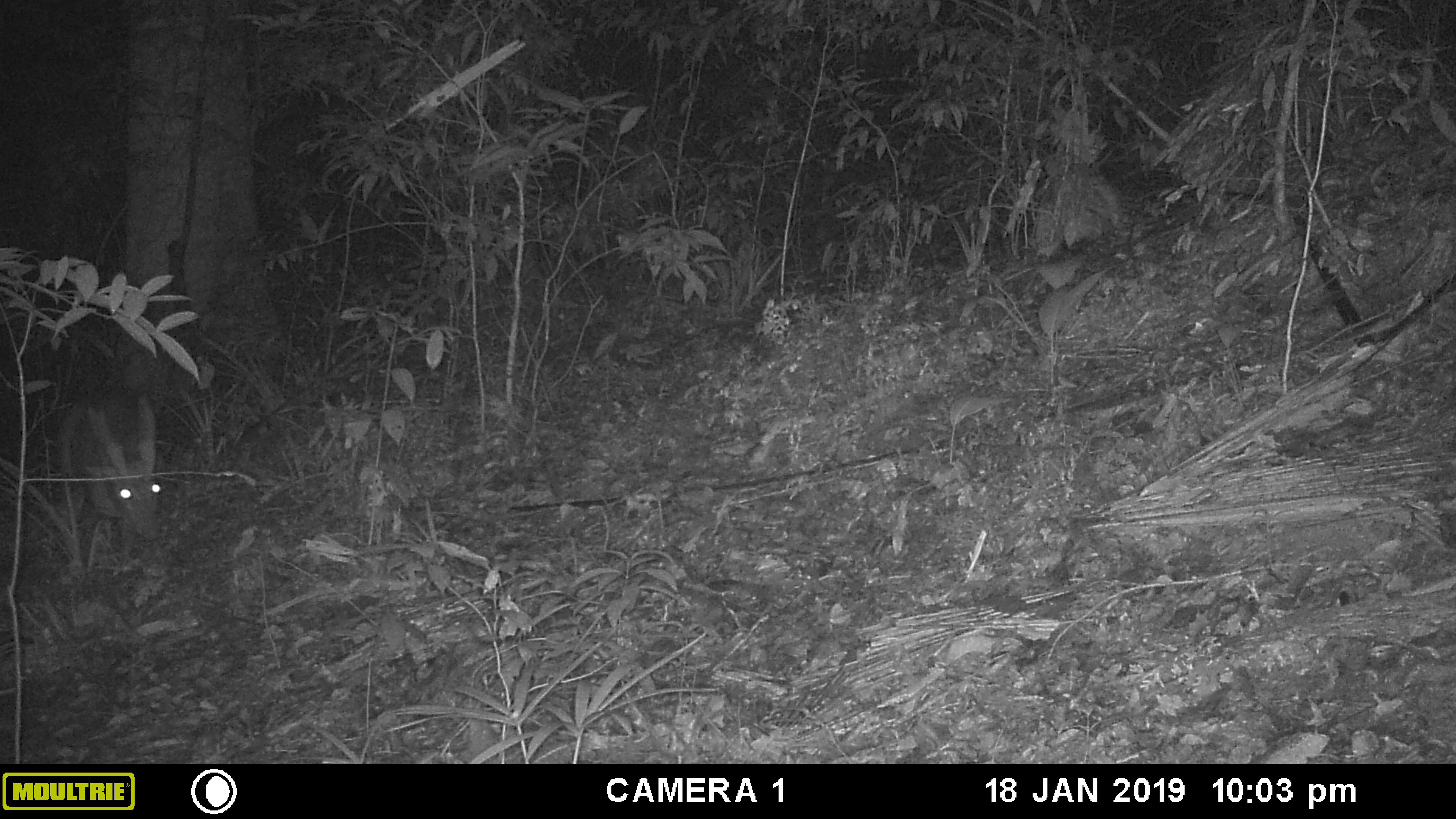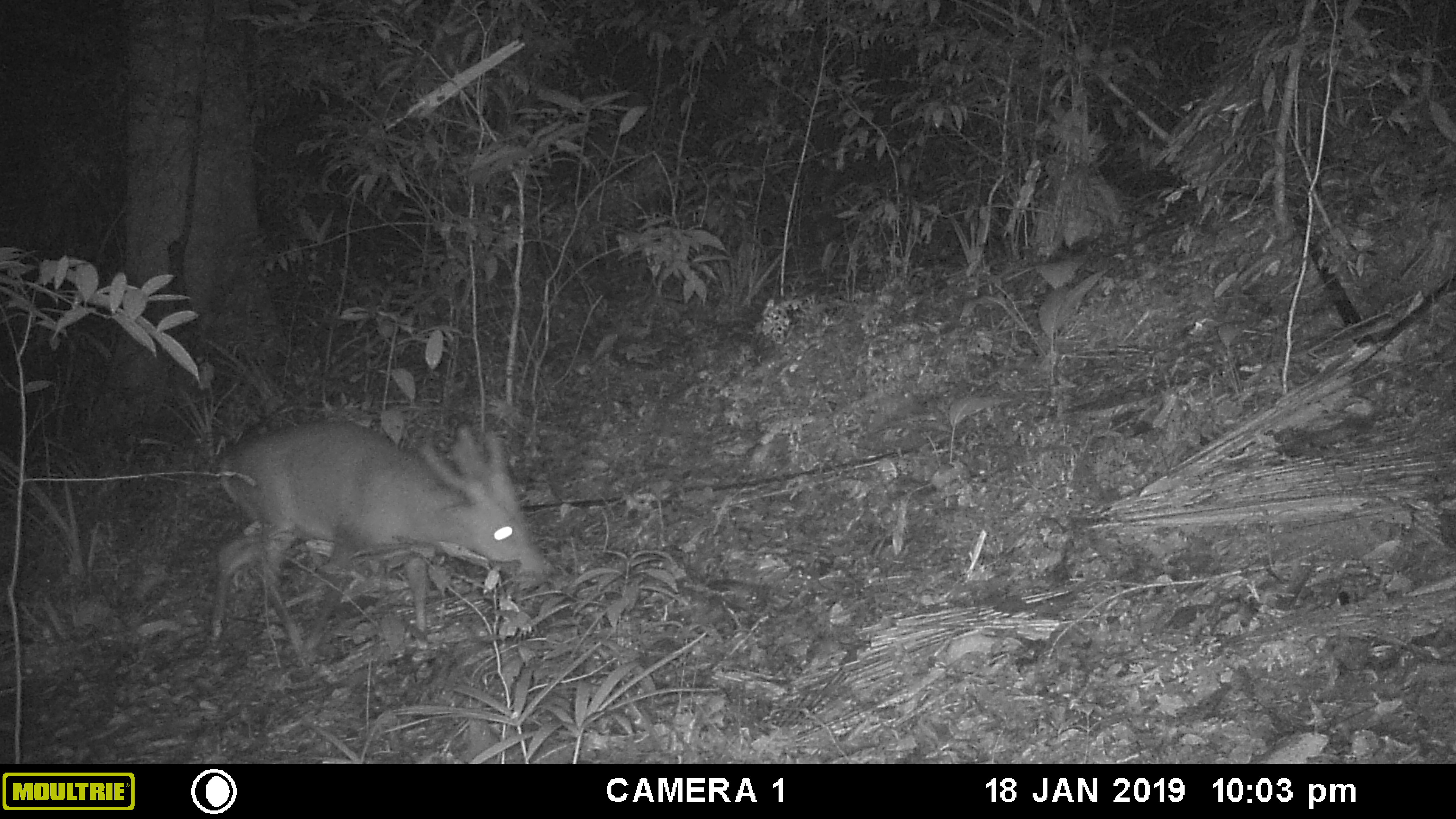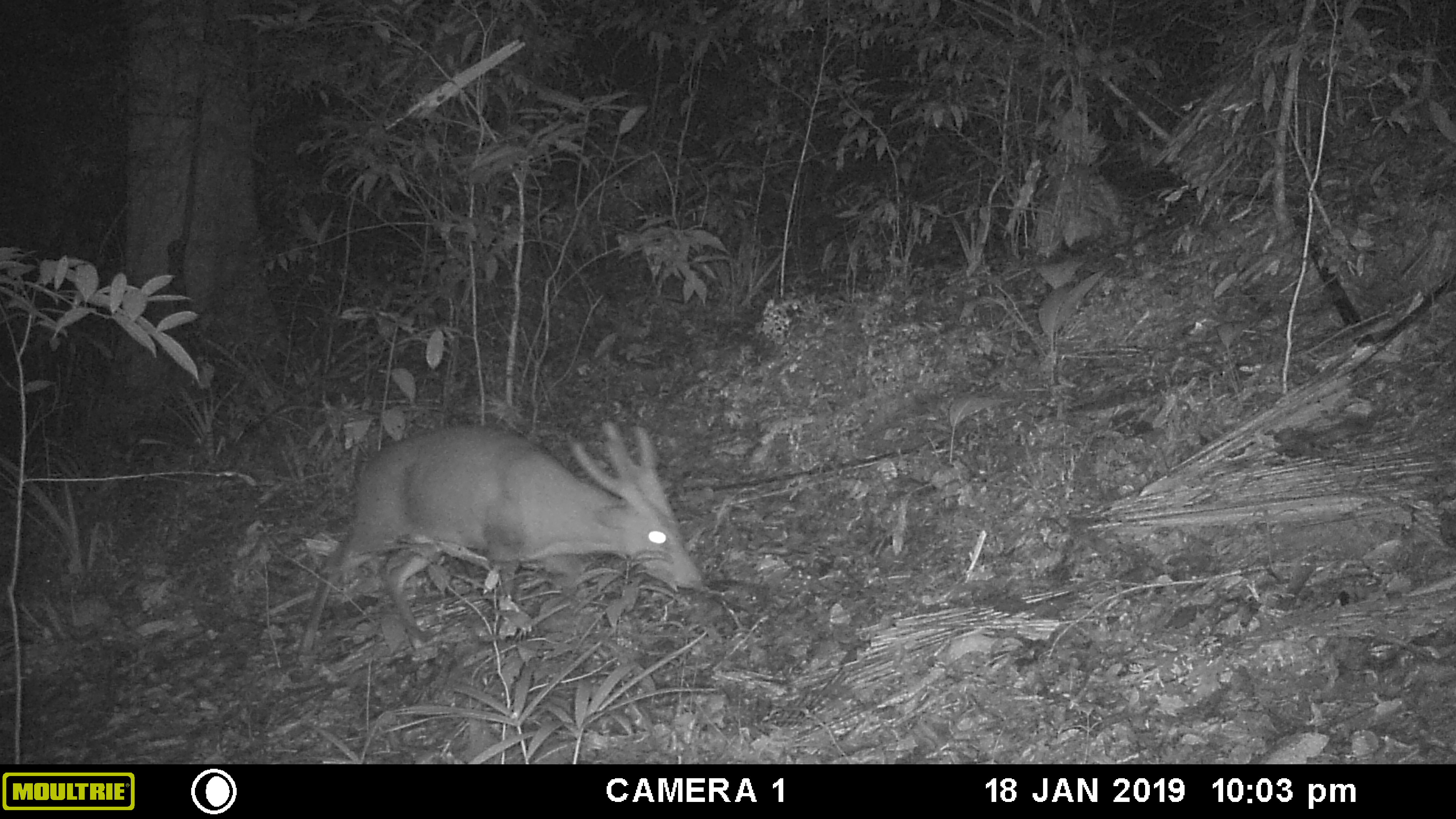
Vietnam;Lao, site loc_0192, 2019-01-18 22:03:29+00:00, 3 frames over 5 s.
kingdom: Animalia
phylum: Chordata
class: Mammalia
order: Artiodactyla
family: Cervidae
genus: Muntiacus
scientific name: Muntiacus vuquangensis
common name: large-antlered muntjac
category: large antlered muntjac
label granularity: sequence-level